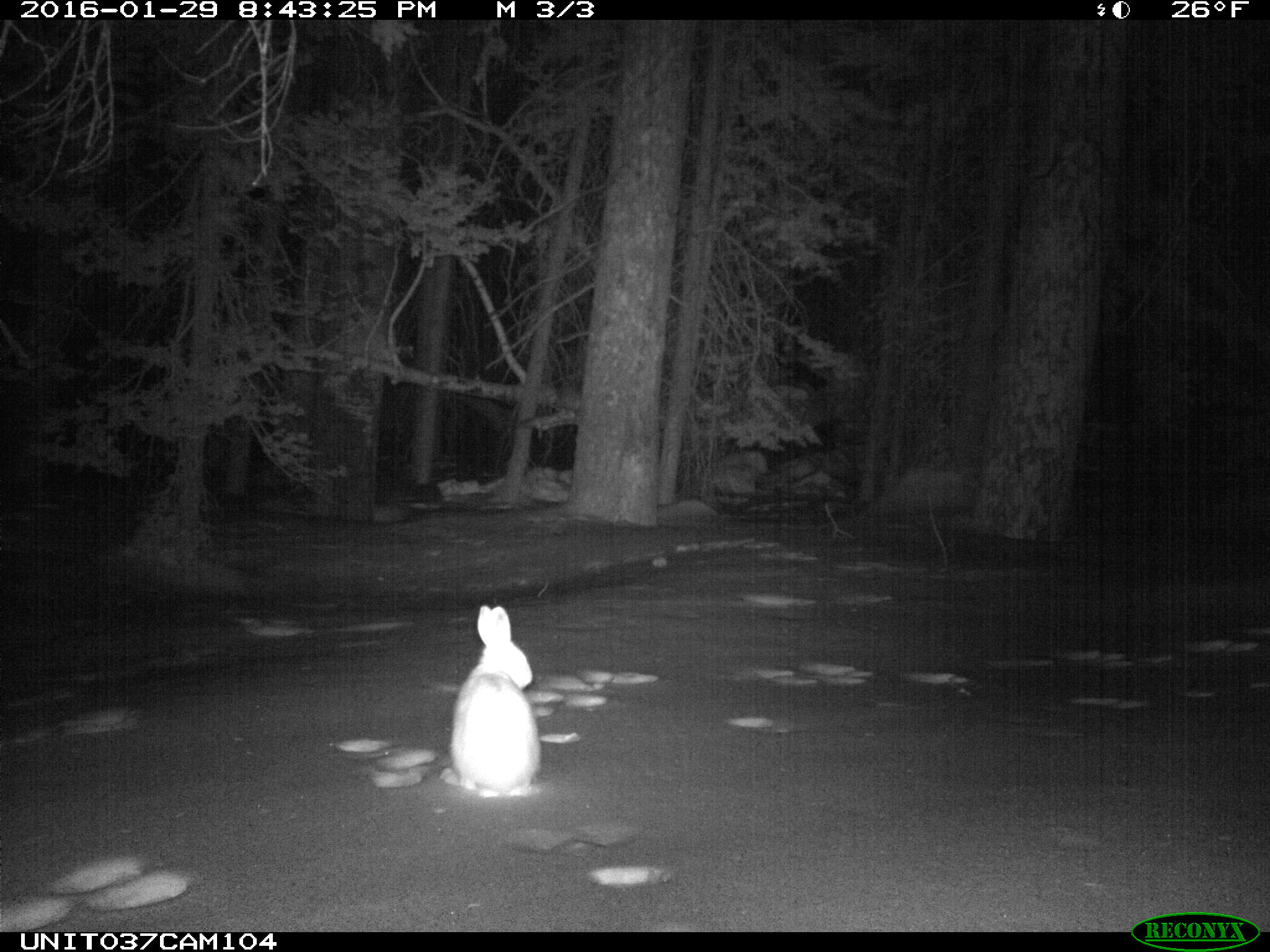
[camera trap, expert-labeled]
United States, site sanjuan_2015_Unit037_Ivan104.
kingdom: Animalia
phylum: Chordata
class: Mammalia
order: Lagomorpha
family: Leporidae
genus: Lepus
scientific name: Lepus americanus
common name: snowshoe hare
Lepus americanus (snowshoe hare).